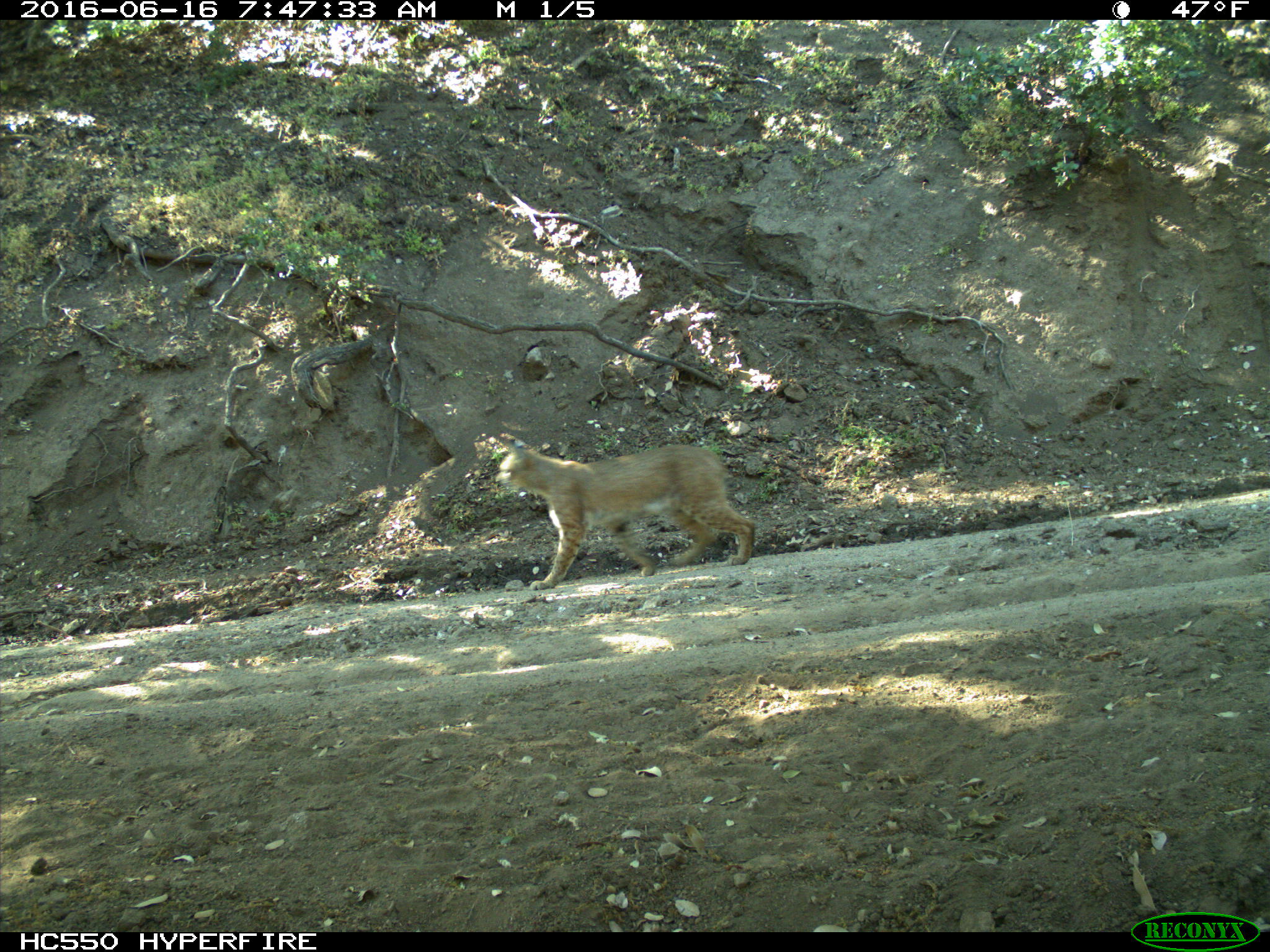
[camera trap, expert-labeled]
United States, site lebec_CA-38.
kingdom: Animalia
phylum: Chordata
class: Mammalia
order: Carnivora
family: Felidae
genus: Lynx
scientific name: Lynx rufus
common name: bobcat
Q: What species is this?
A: Lynx rufus (bobcat).